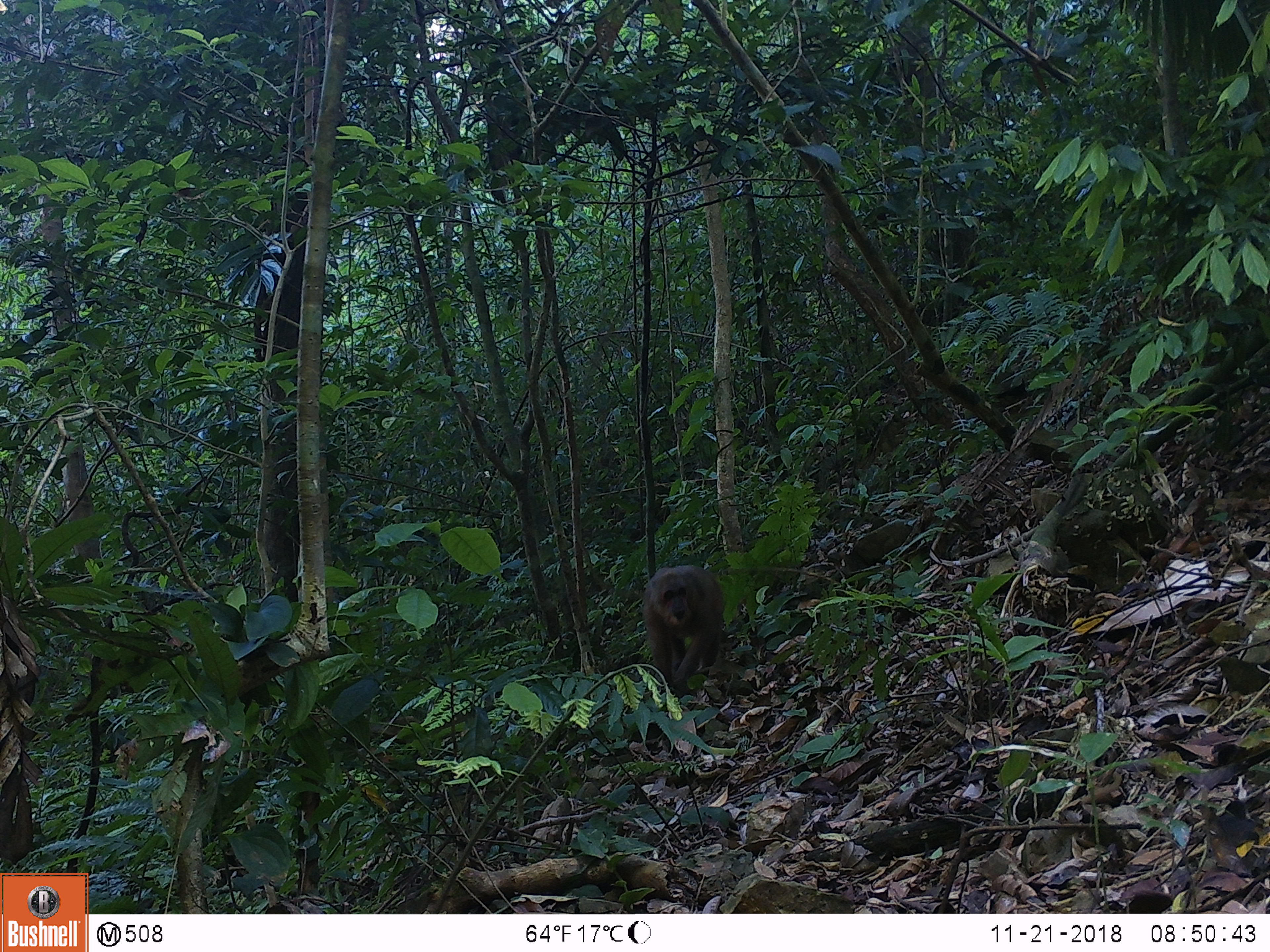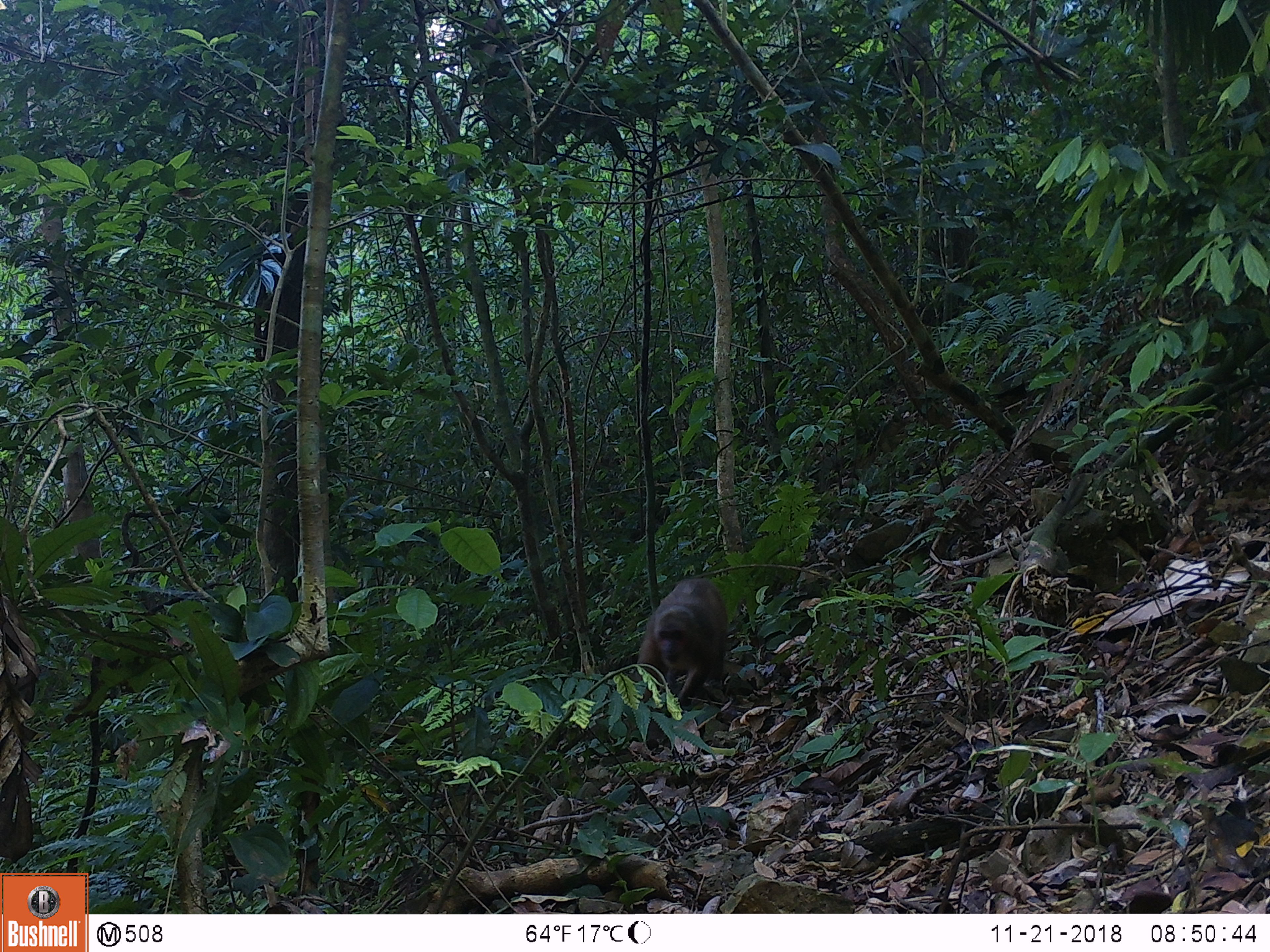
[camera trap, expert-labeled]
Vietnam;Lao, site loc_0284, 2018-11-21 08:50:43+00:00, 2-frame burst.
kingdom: Animalia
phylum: Chordata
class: Mammalia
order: Primates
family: Cercopithecidae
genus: Macaca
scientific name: Macaca arctoides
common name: stump-tailed macaque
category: stump tailed macaque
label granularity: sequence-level